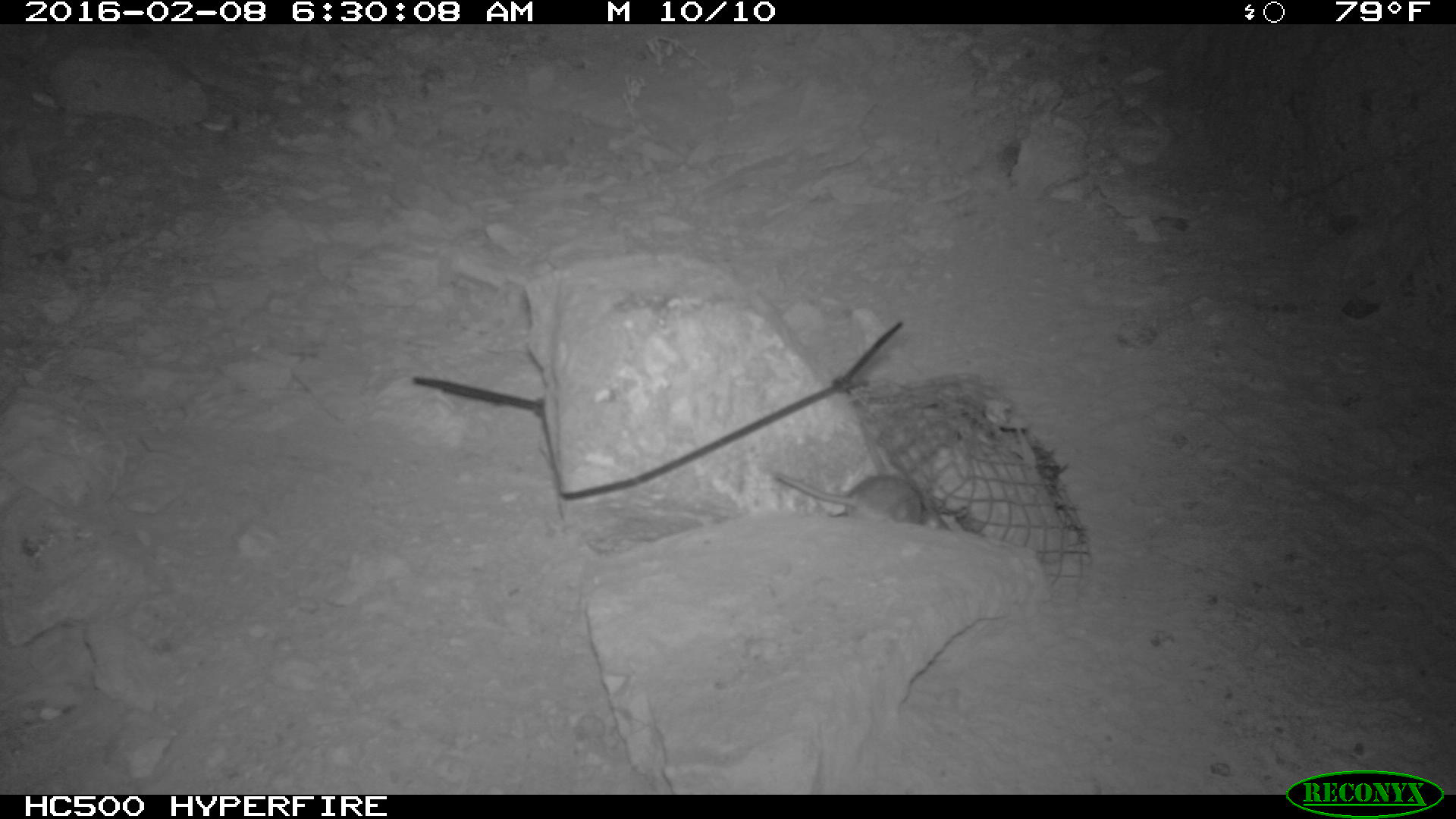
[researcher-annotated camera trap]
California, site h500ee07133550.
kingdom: Animalia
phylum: Chordata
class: Mammalia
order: Rodentia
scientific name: Rodentia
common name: rodent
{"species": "rodent (Rodentia)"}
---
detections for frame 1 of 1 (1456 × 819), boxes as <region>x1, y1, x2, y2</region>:
rodent: <region>771, 466, 950, 530</region>